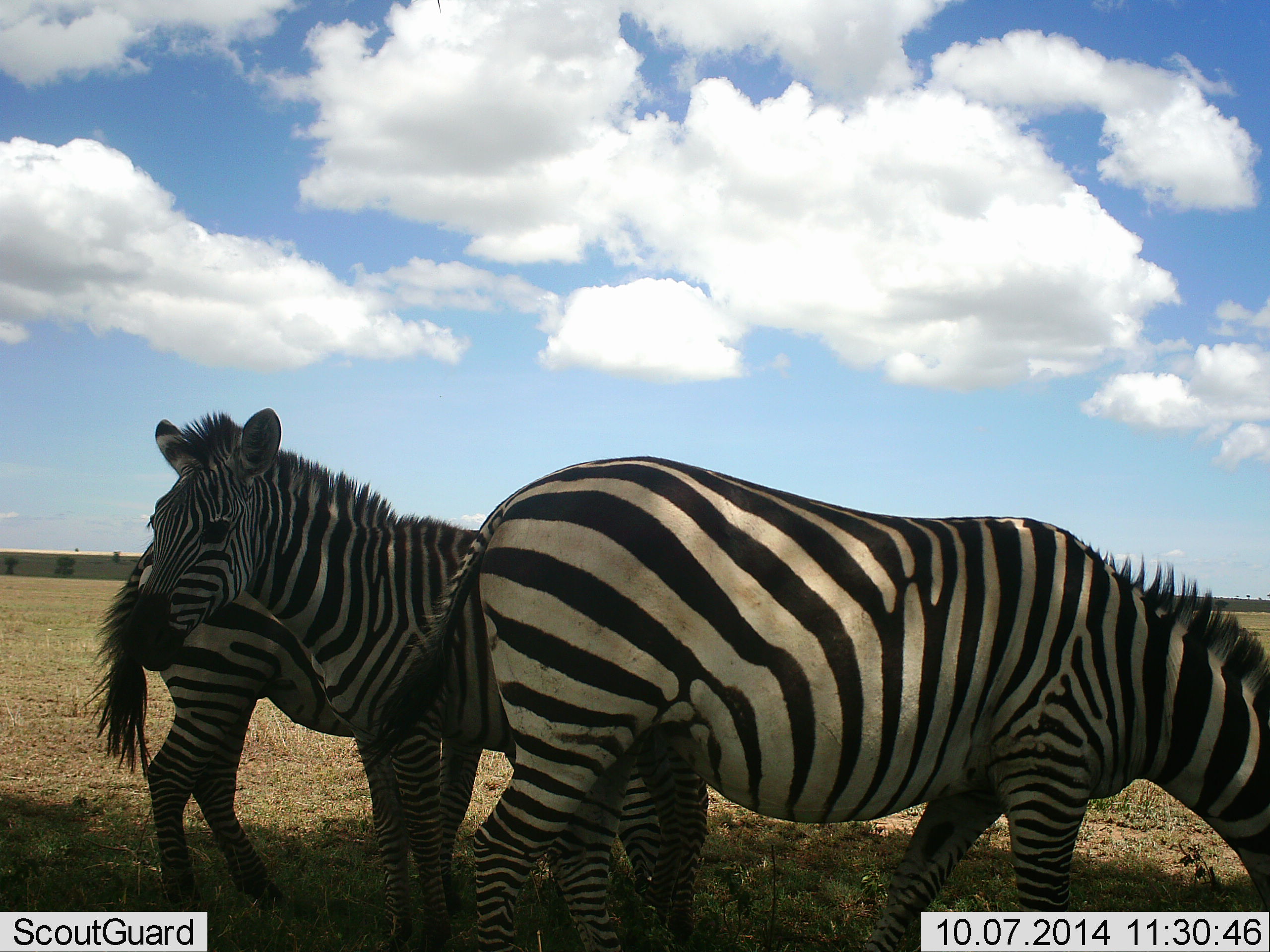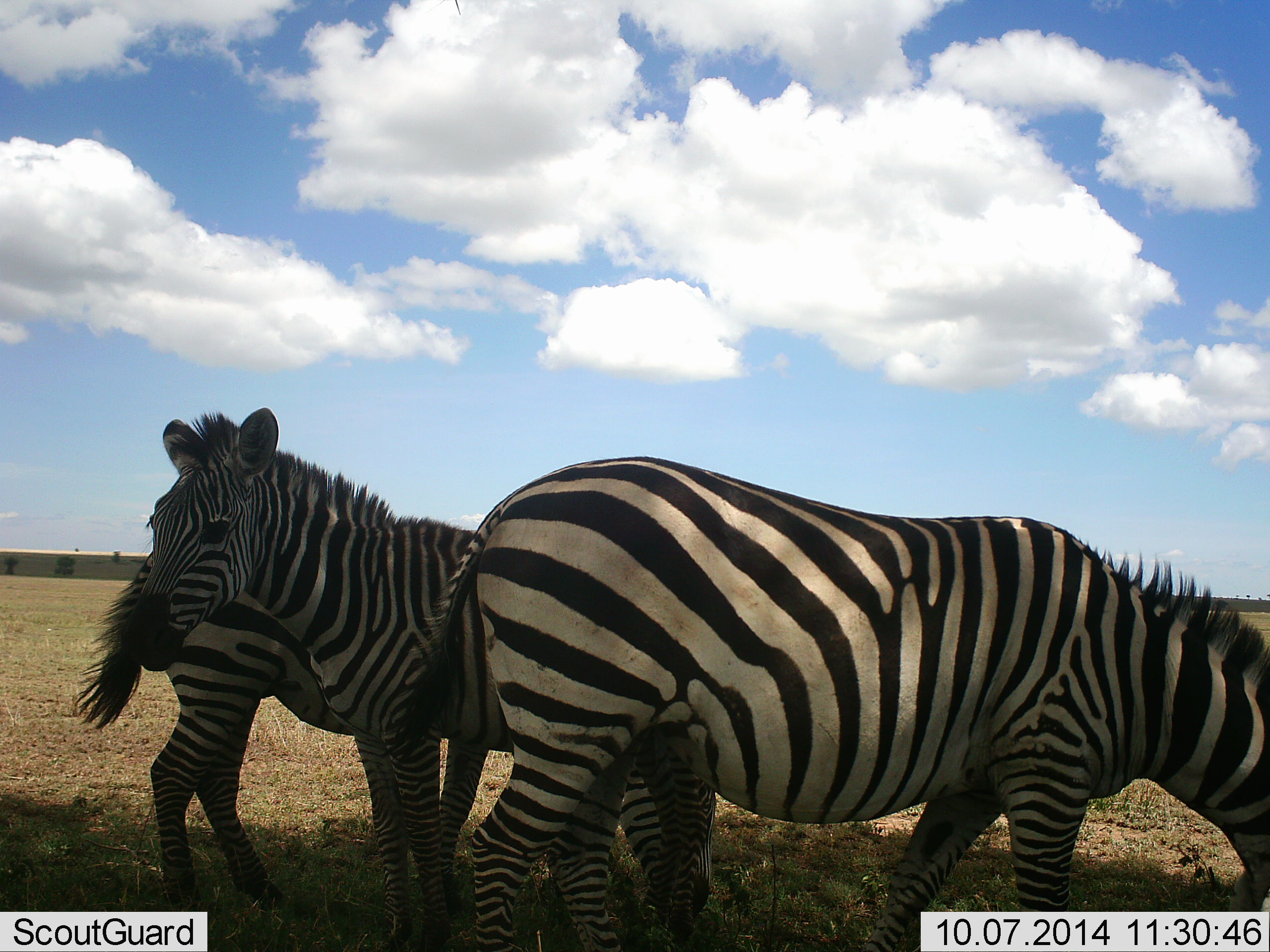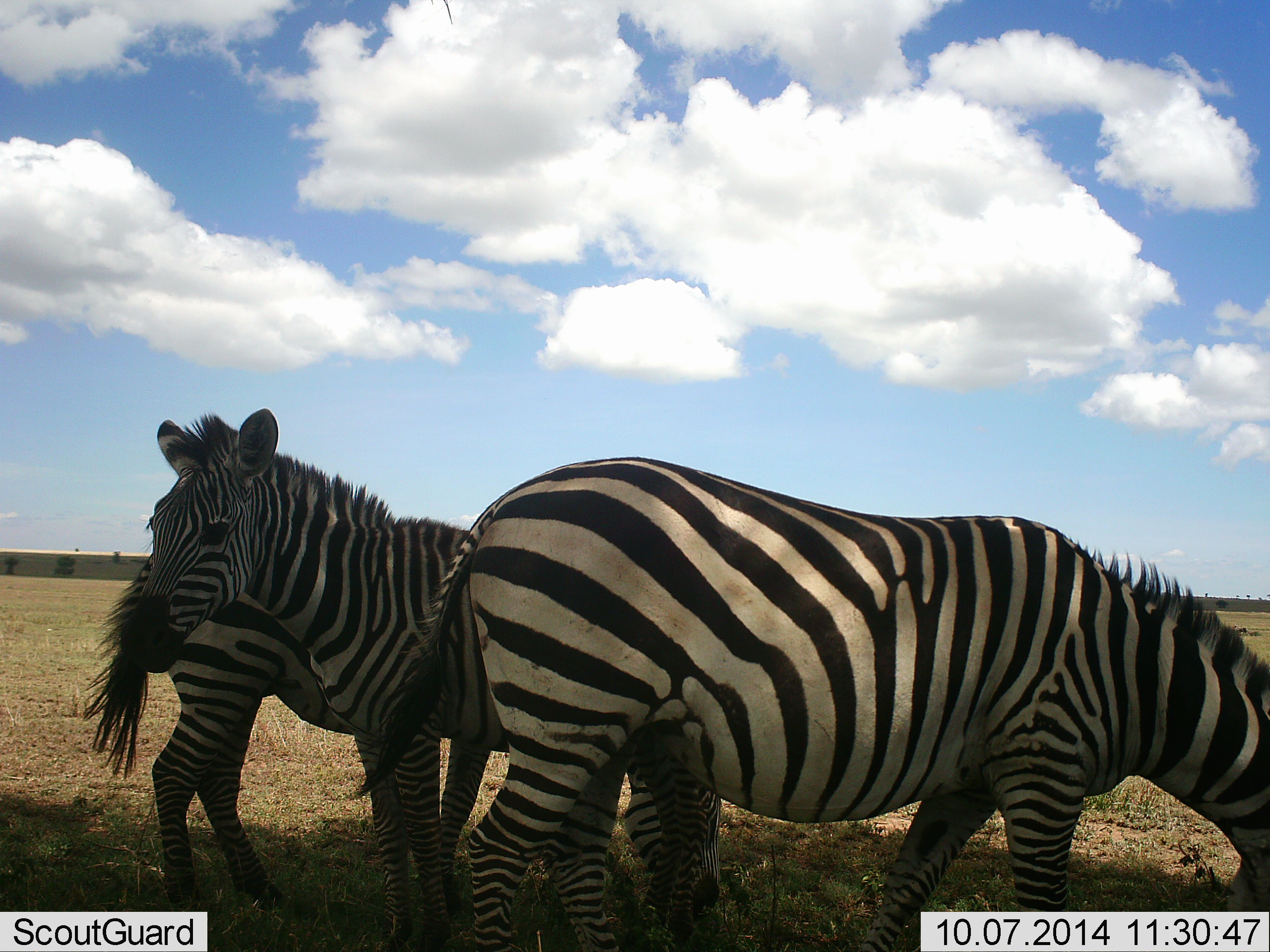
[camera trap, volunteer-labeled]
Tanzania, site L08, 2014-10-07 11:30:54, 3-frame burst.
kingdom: Animalia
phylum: Chordata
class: Mammalia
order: Perissodactyla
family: Equidae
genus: Equus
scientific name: Equus quagga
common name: plains zebra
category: zebra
Zebra (plains zebra) (Equus quagga), count 3. Behavior (volunteer vote fractions): standing 70%, resting 30%, moving 0%, interacting 0%. Young present (vote fraction): 0%. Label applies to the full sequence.